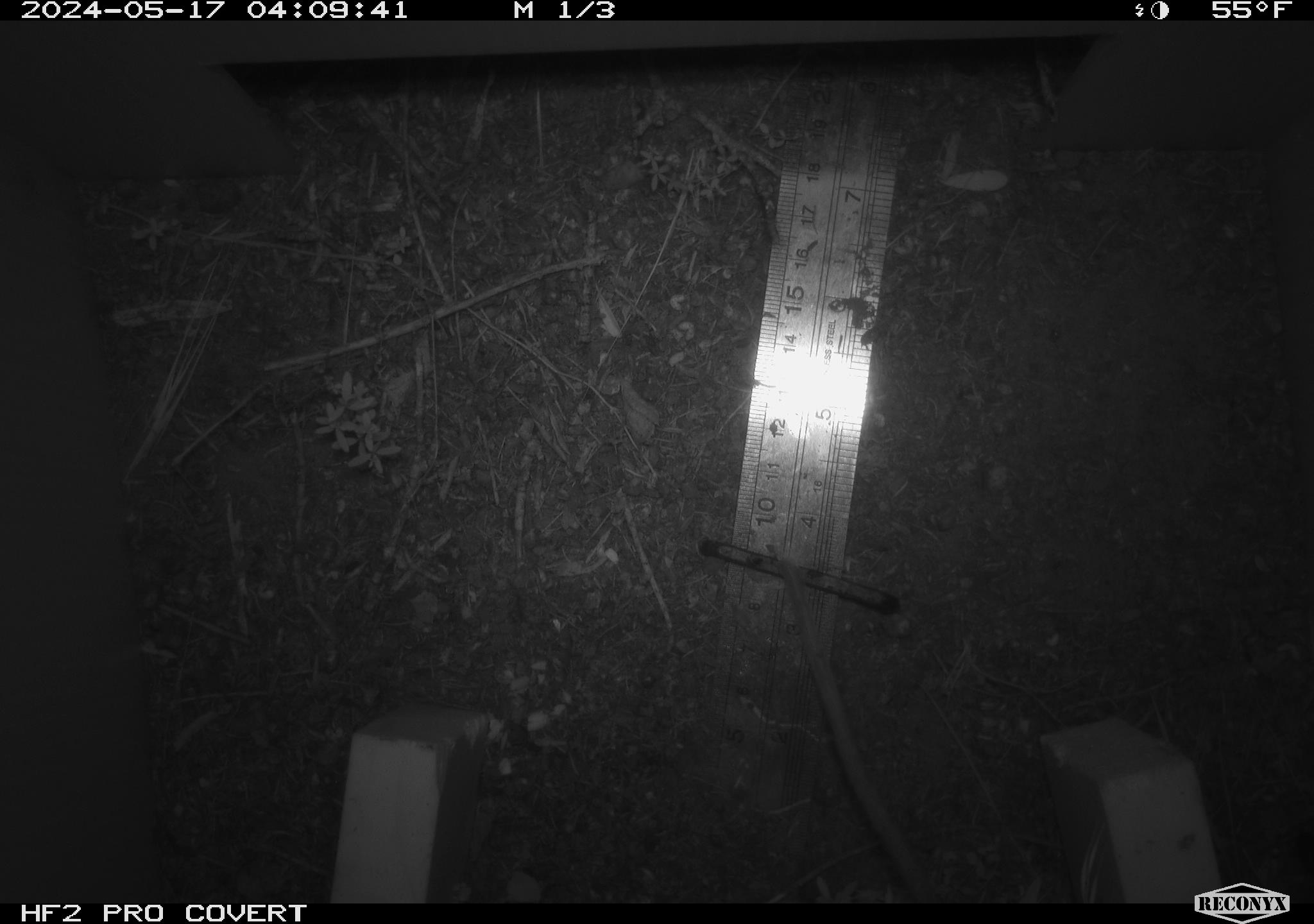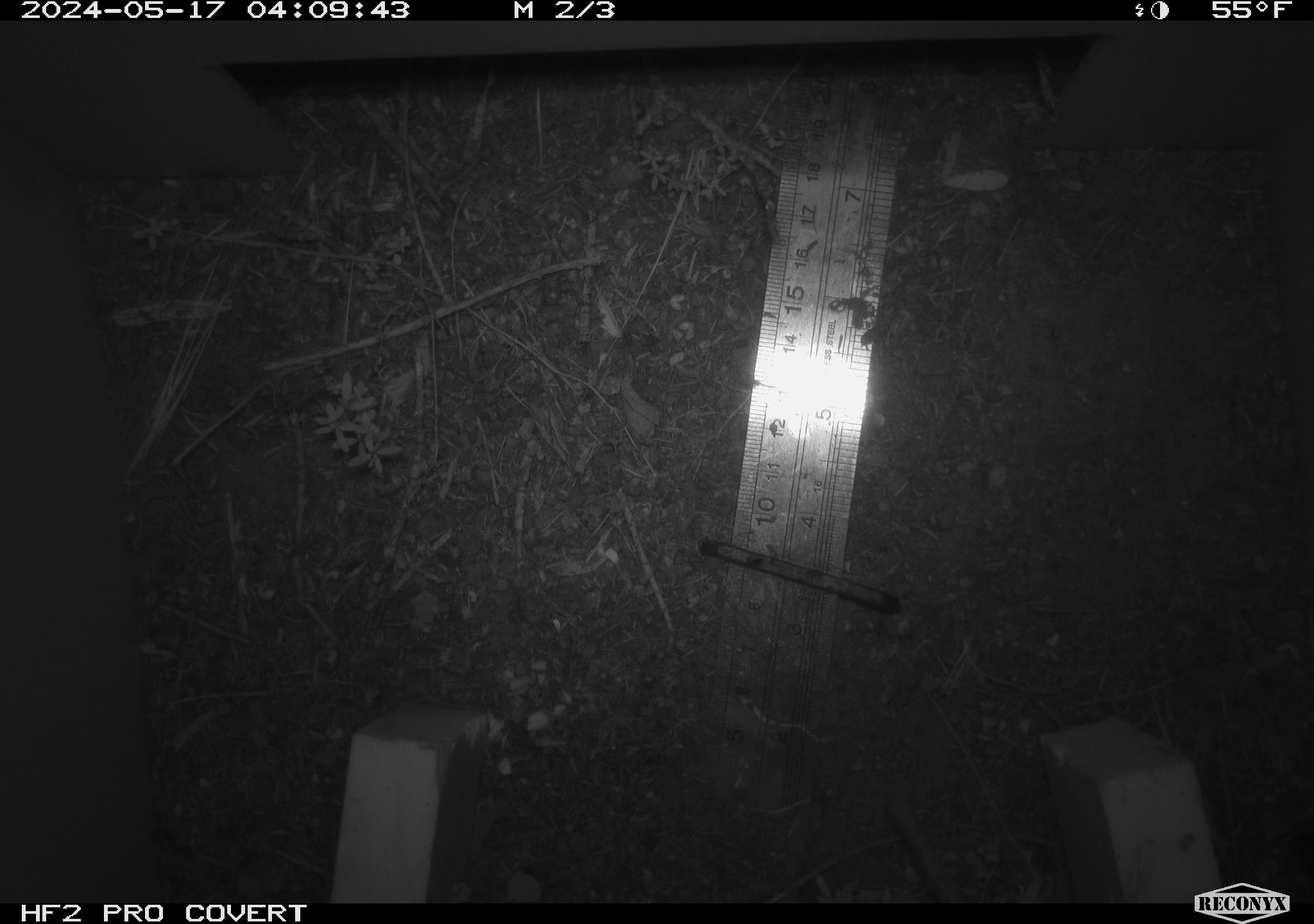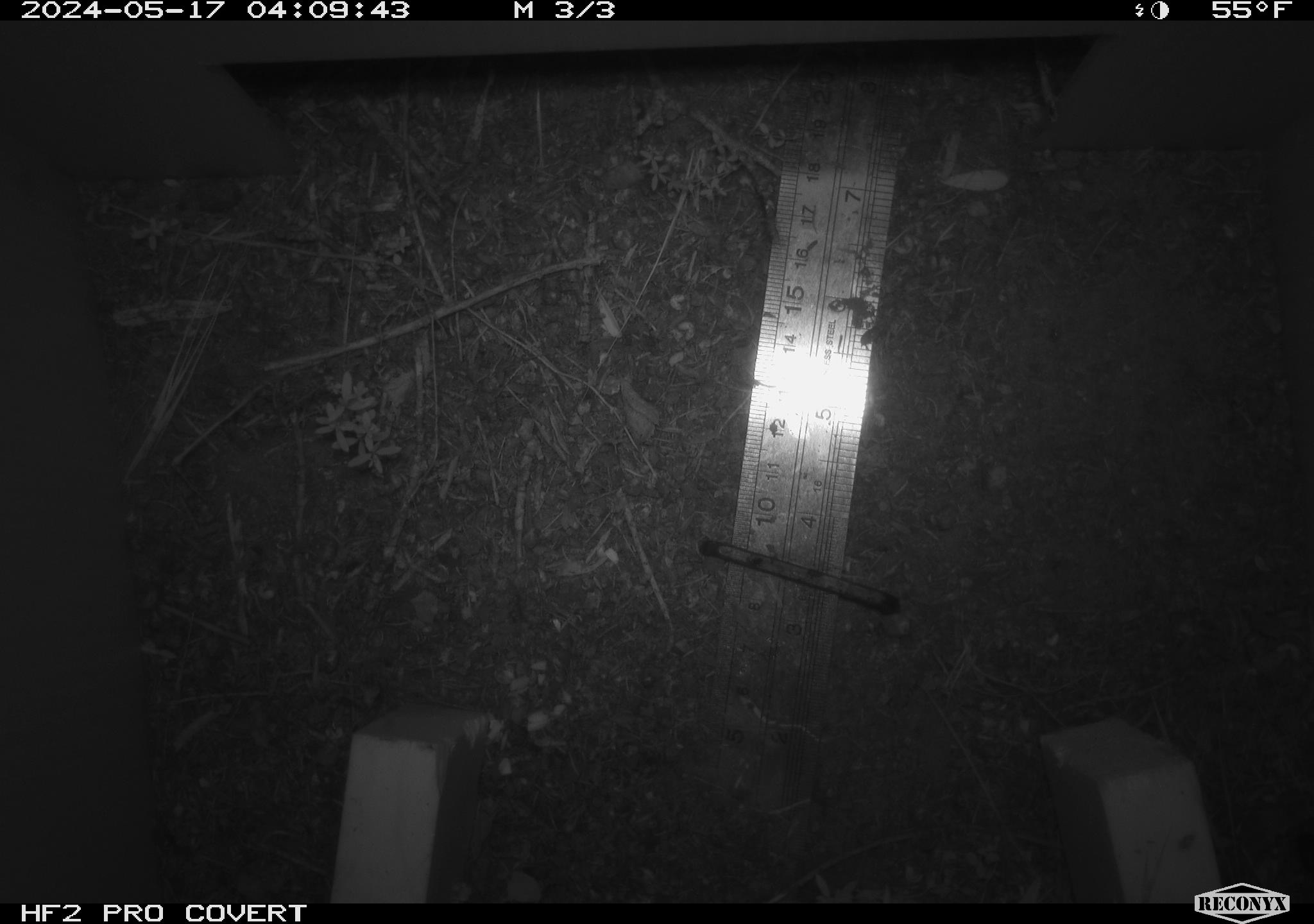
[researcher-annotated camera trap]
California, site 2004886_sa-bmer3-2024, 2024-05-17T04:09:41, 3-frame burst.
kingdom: Animalia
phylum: Chordata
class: Mammalia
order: Rodentia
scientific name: Rodentia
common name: mouse species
Mouse species (Rodentia).